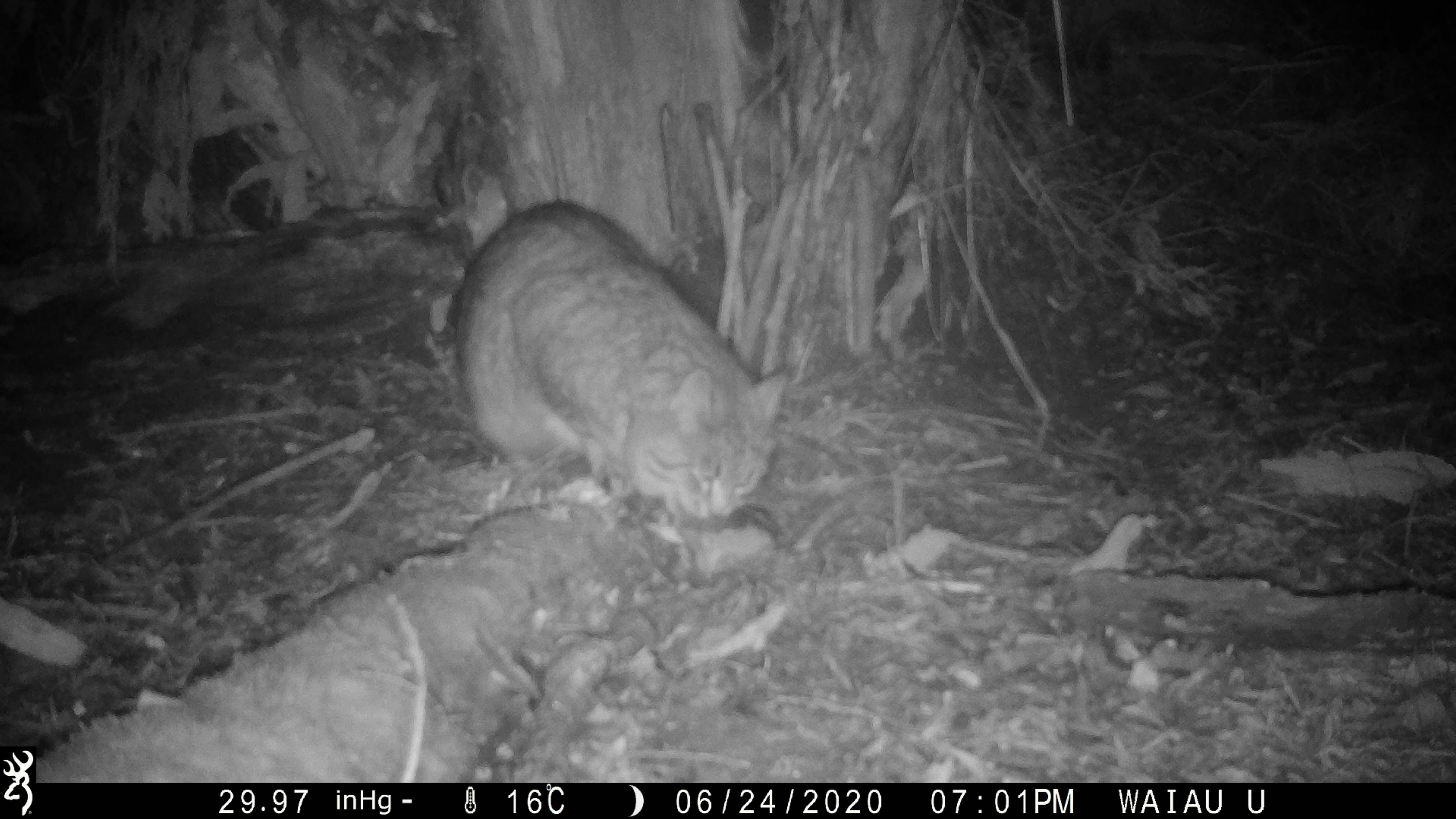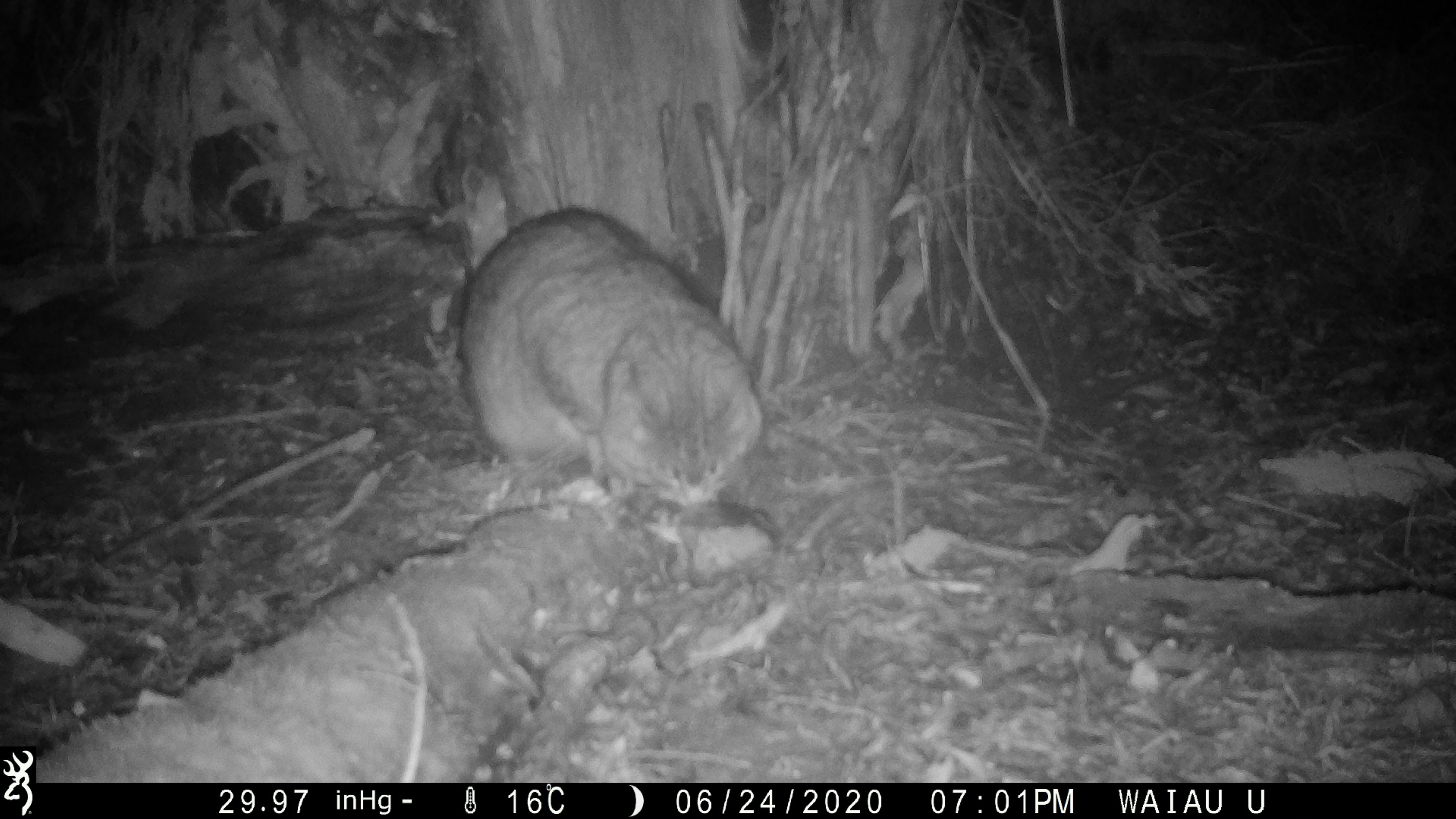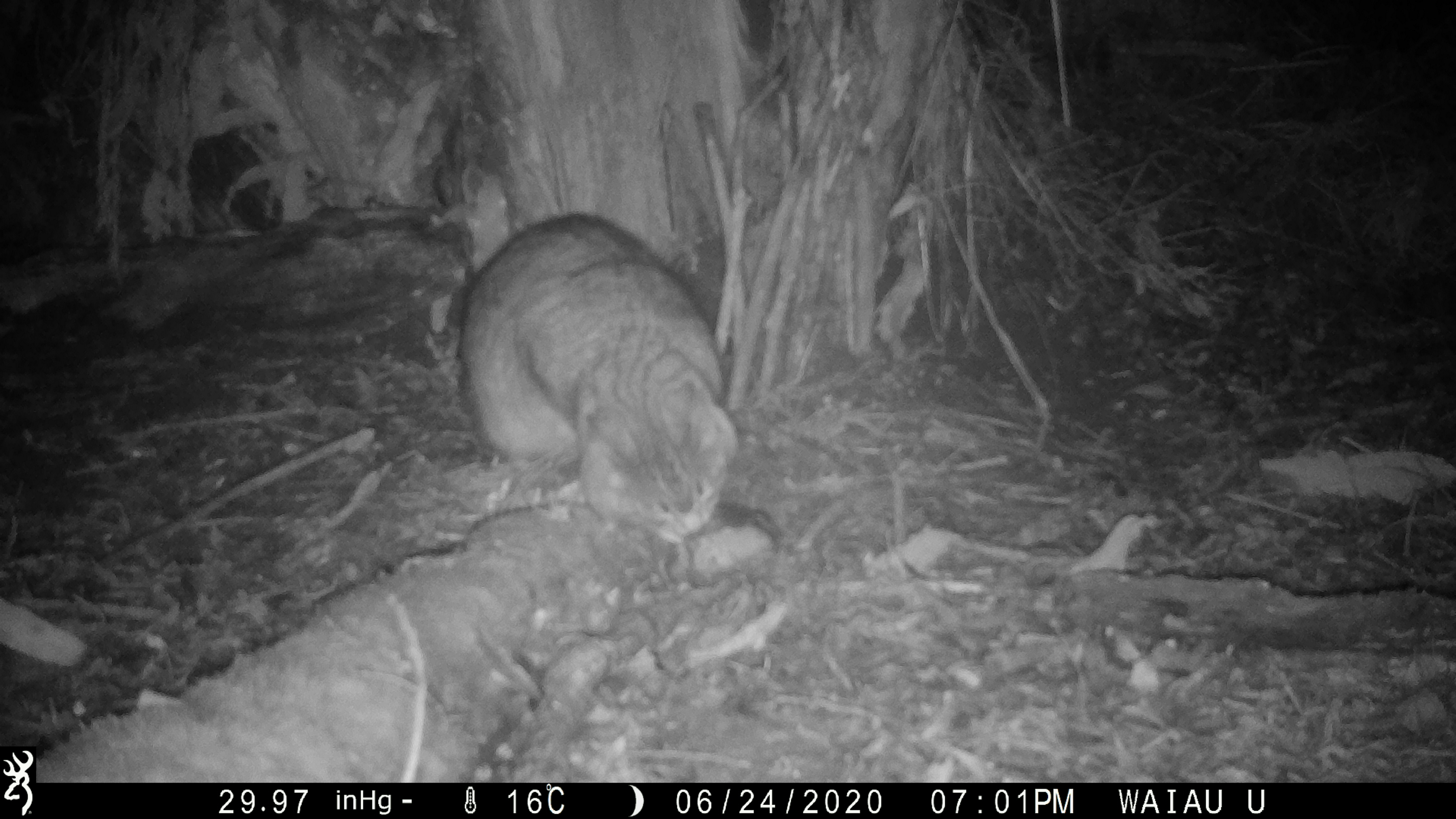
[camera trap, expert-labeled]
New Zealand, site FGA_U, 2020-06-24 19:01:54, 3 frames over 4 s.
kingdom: Animalia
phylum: Chordata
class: Mammalia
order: Carnivora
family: Felidae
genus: Felis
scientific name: Felis catus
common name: domestic cat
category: cat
Cat (domestic cat) (Felis catus).